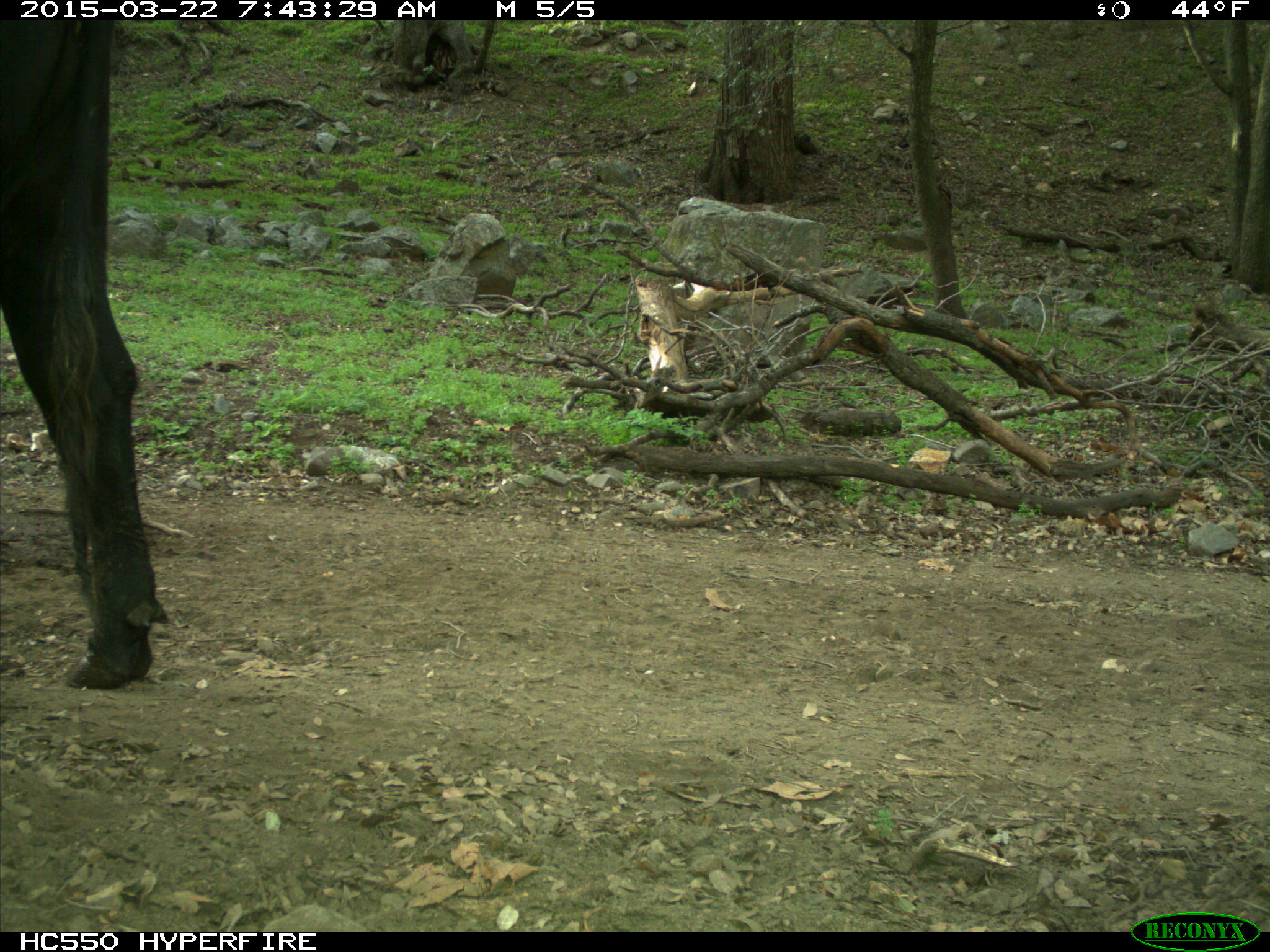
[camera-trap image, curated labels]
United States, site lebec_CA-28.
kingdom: Animalia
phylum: Chordata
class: Mammalia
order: Artiodactyla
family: Bovidae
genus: Bos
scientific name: Bos taurus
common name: domestic cow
Bos taurus (domestic cow).